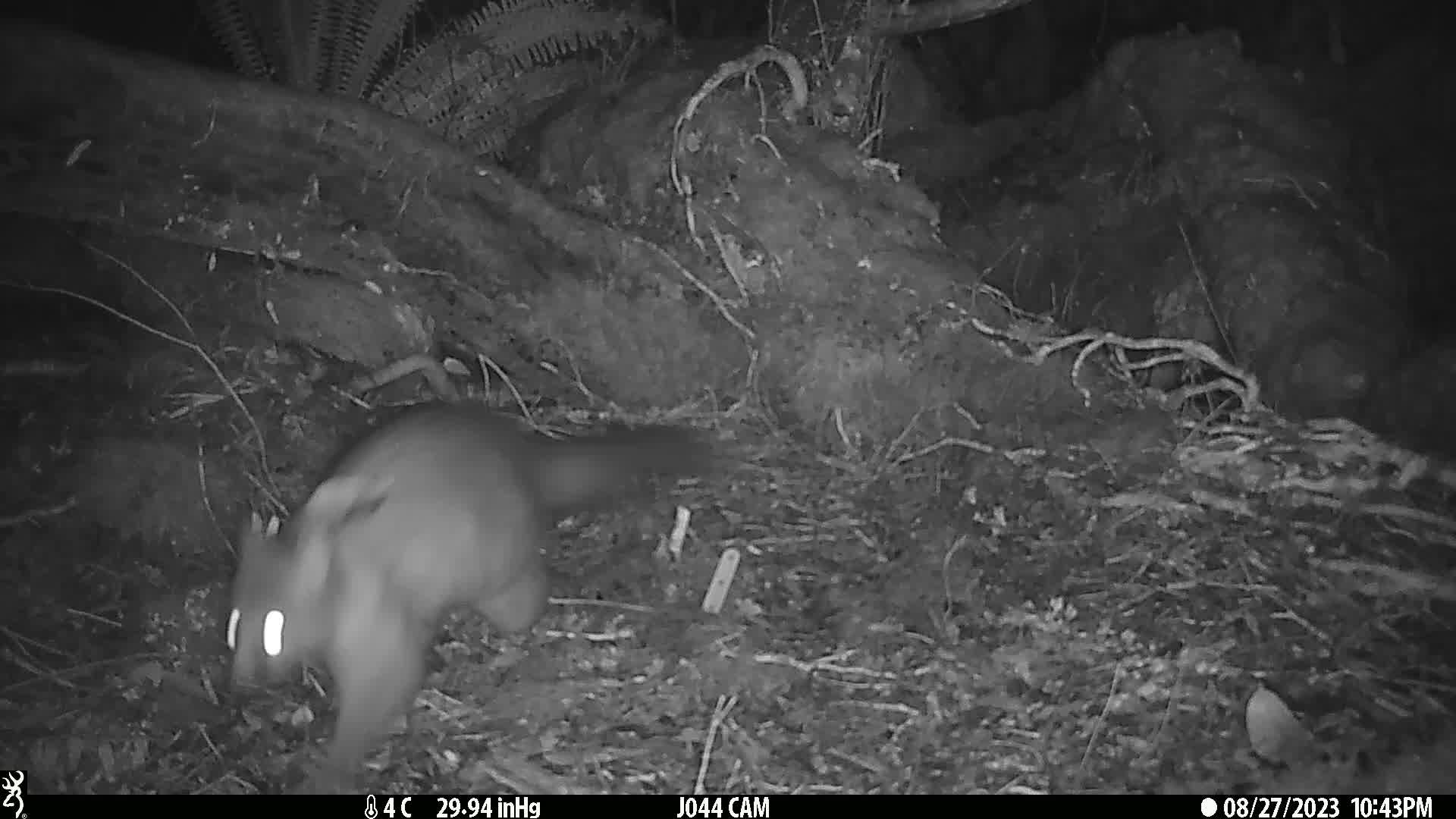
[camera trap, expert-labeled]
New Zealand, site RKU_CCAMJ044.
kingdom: Animalia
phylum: Chordata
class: Mammalia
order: Diprotodontia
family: Phalangeridae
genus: Trichosurus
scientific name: Trichosurus vulpecula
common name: common brushtail possum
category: possum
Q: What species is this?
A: Possum (common brushtail possum) (Trichosurus vulpecula).